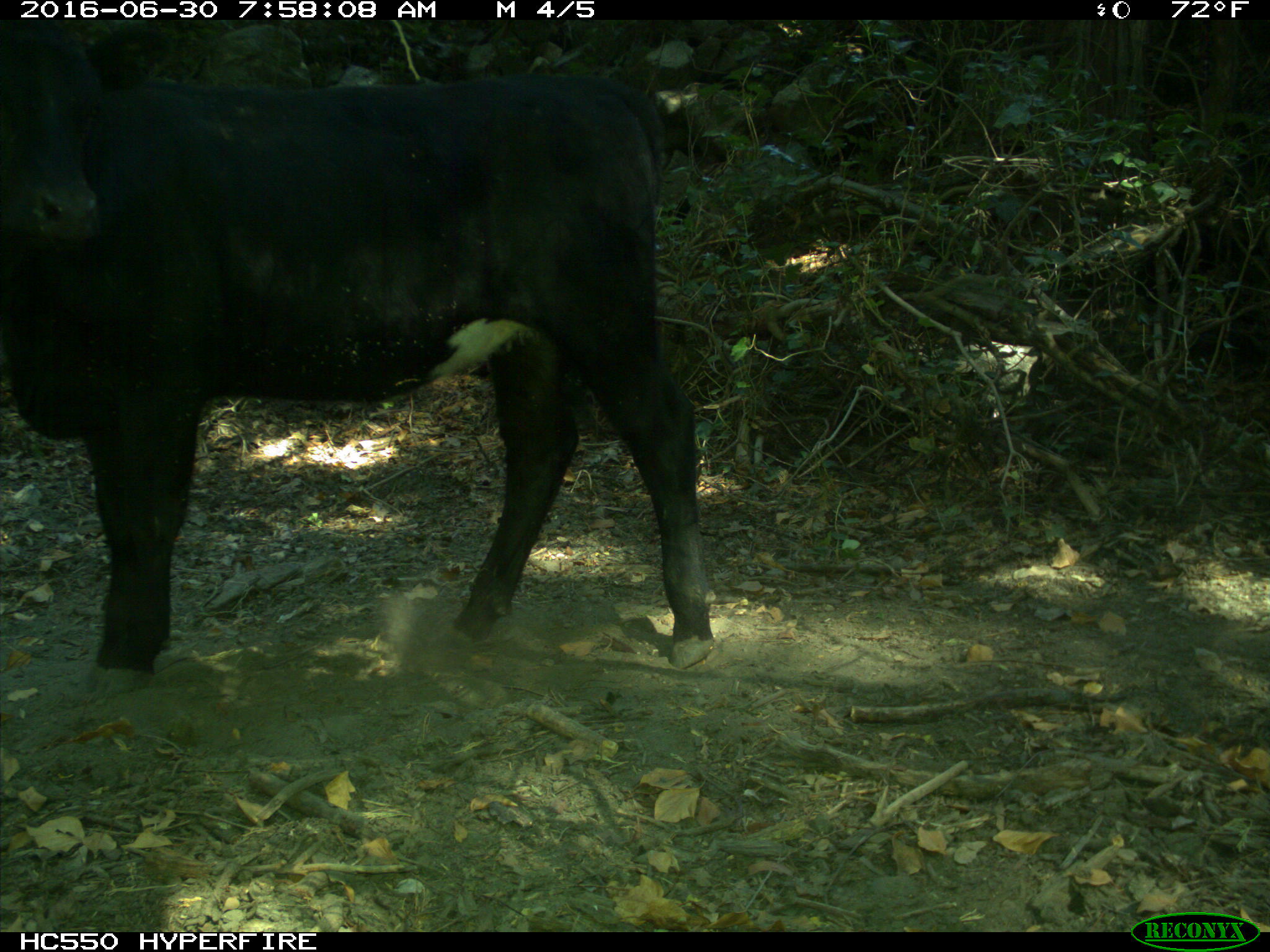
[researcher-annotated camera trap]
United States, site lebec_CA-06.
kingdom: Animalia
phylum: Chordata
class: Mammalia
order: Artiodactyla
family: Bovidae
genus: Bos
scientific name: Bos taurus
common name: domestic cow